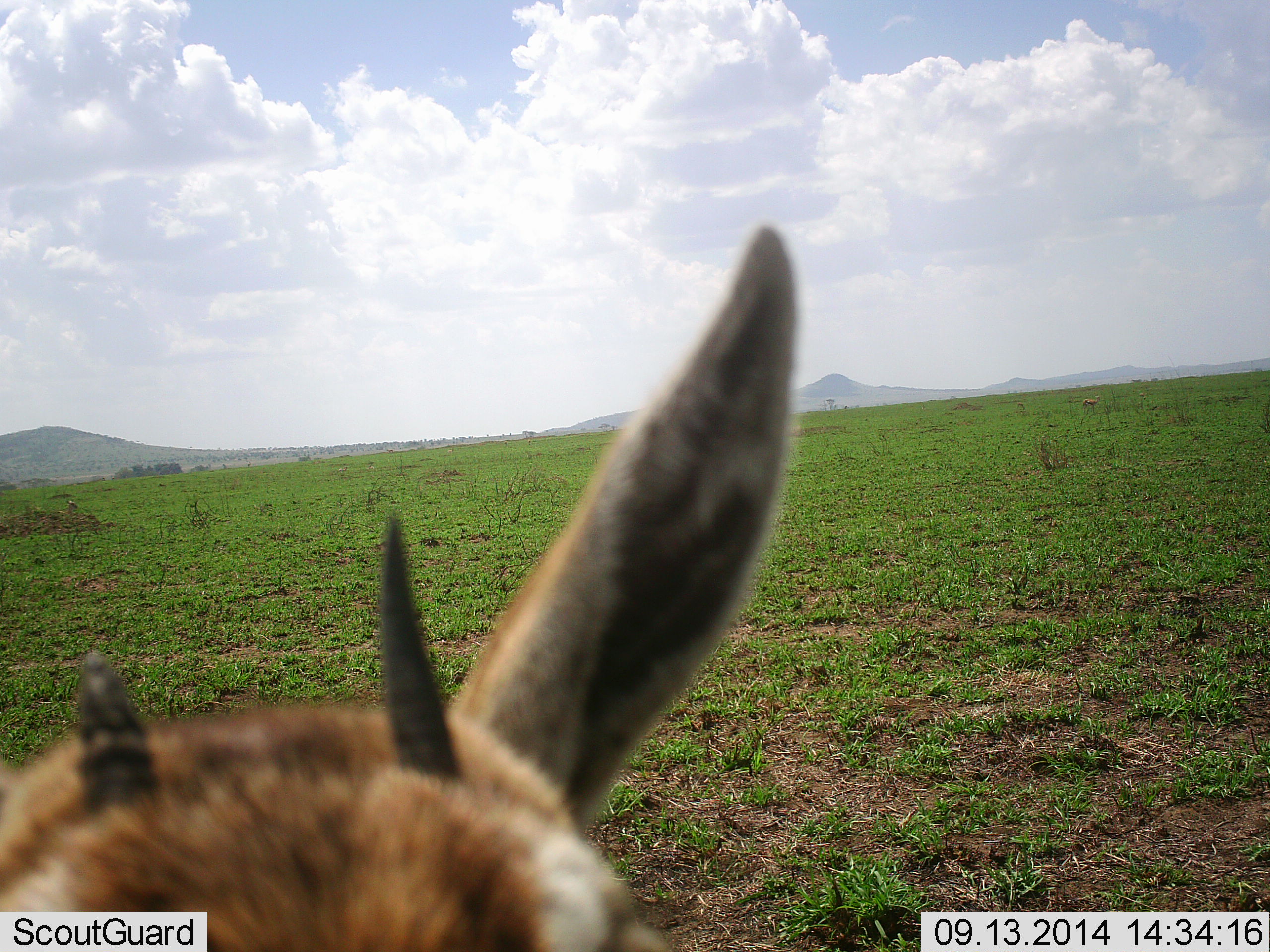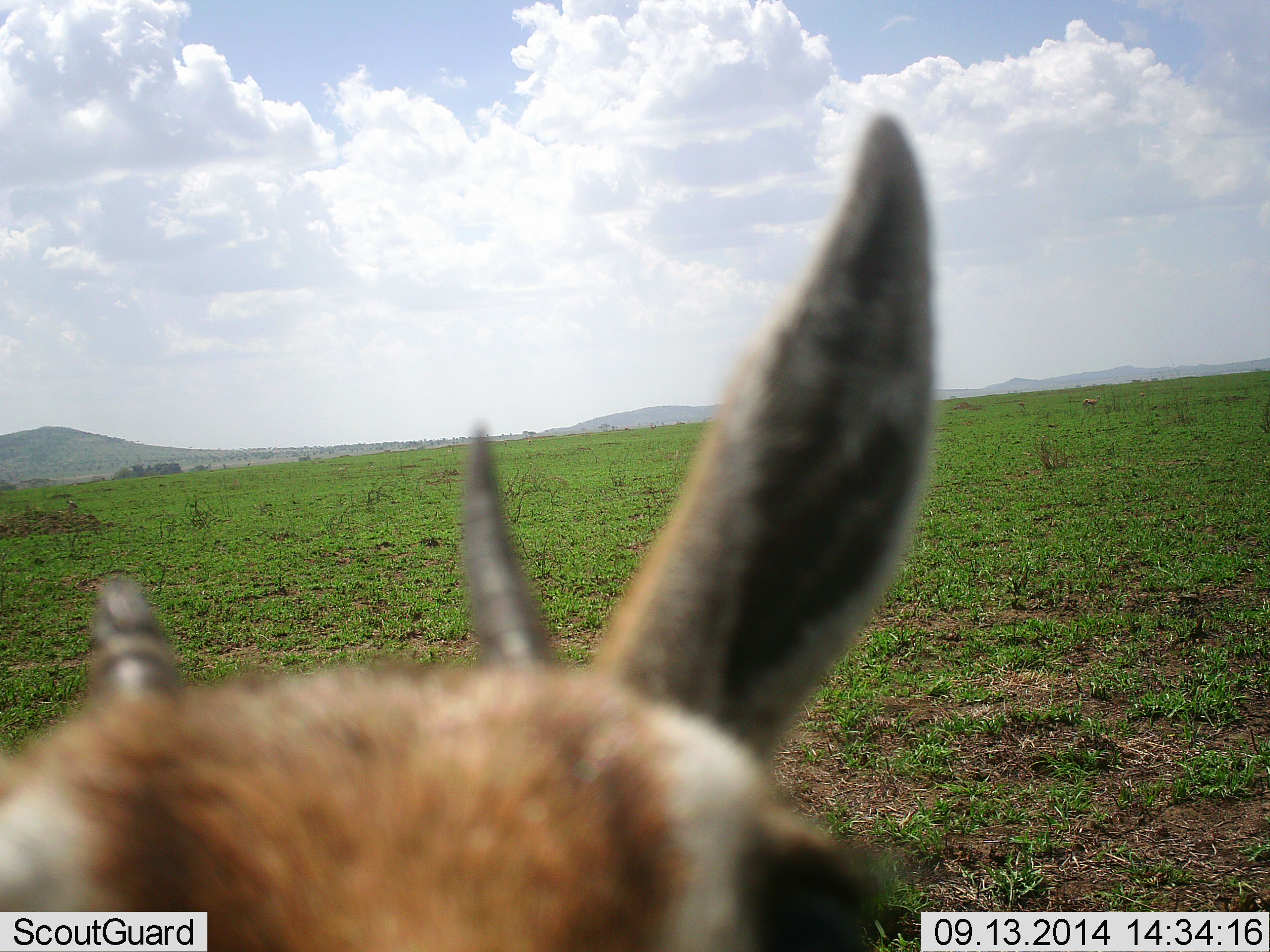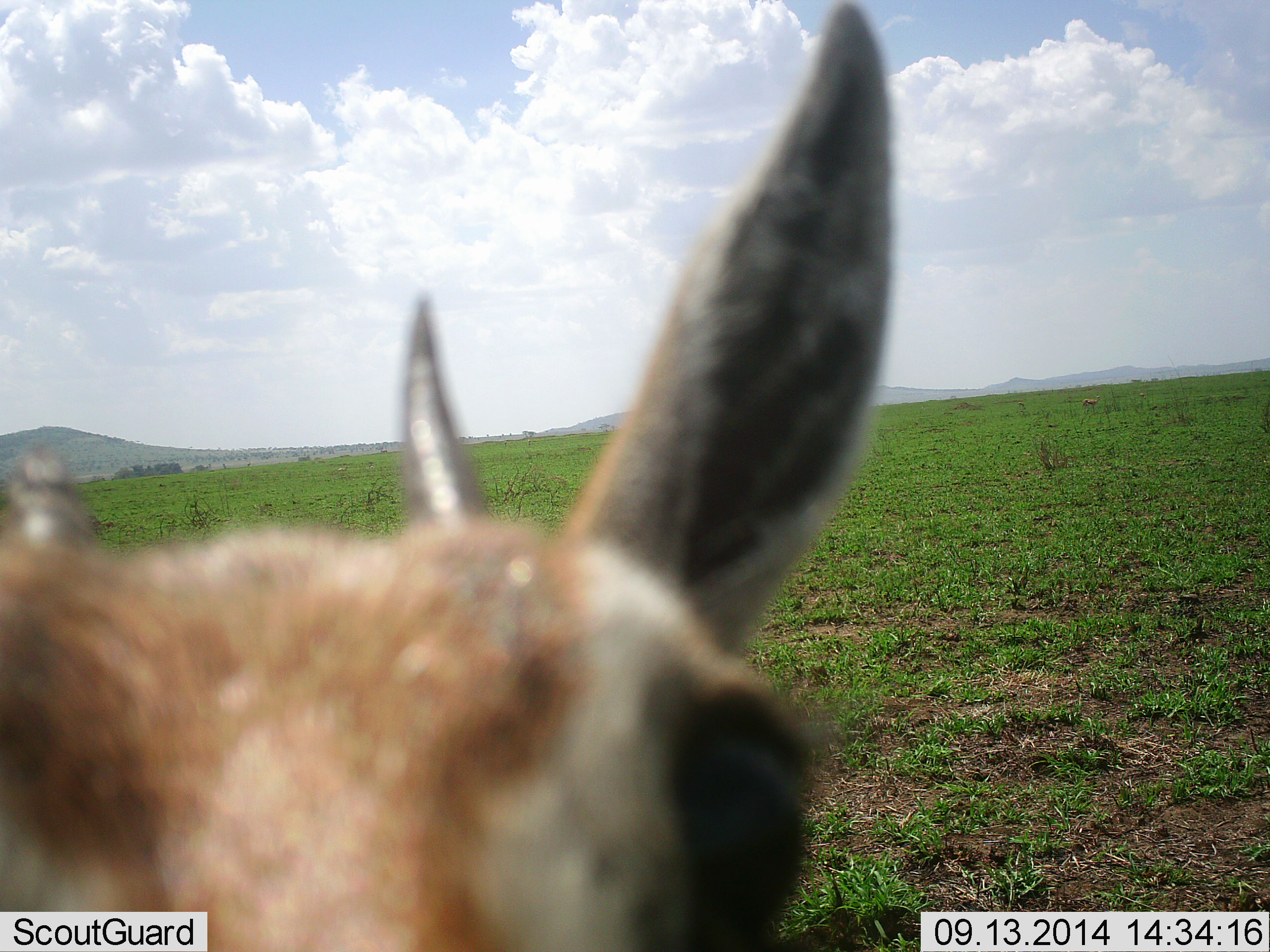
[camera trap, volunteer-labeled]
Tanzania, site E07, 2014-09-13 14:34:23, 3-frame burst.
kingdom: Animalia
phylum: Chordata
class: Mammalia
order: Artiodactyla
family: Bovidae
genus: Eudorcas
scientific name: Eudorcas thomsonii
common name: thomson's gazelle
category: gazellethomsons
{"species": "gazellethomsons (thomson's gazelle) (Eudorcas thomsonii)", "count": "1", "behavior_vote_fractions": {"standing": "70%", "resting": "0%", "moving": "0%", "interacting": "30%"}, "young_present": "0%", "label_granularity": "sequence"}